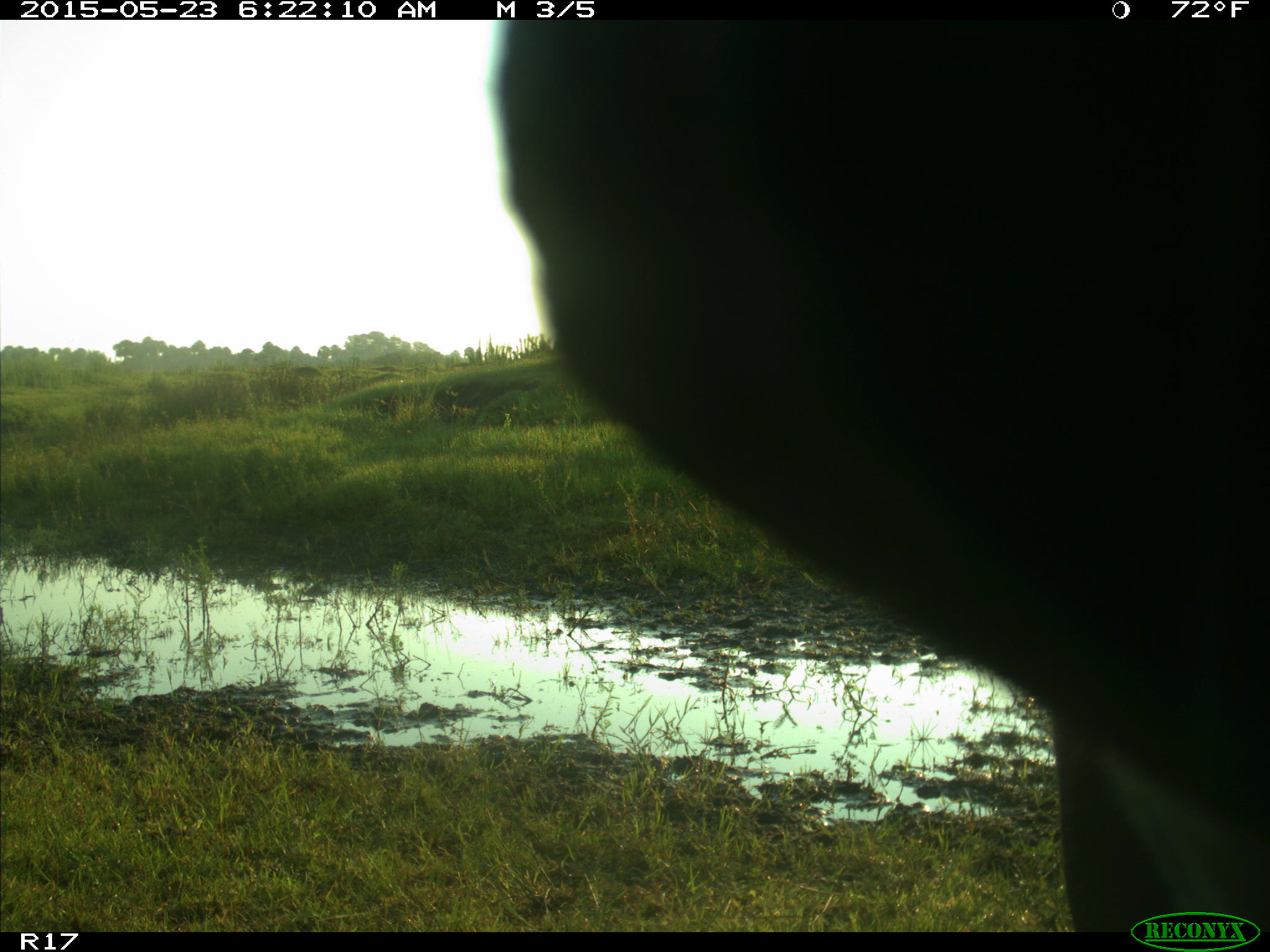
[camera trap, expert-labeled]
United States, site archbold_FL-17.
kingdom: Animalia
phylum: Chordata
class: Mammalia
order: Artiodactyla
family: Bovidae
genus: Bos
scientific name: Bos taurus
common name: domestic cow